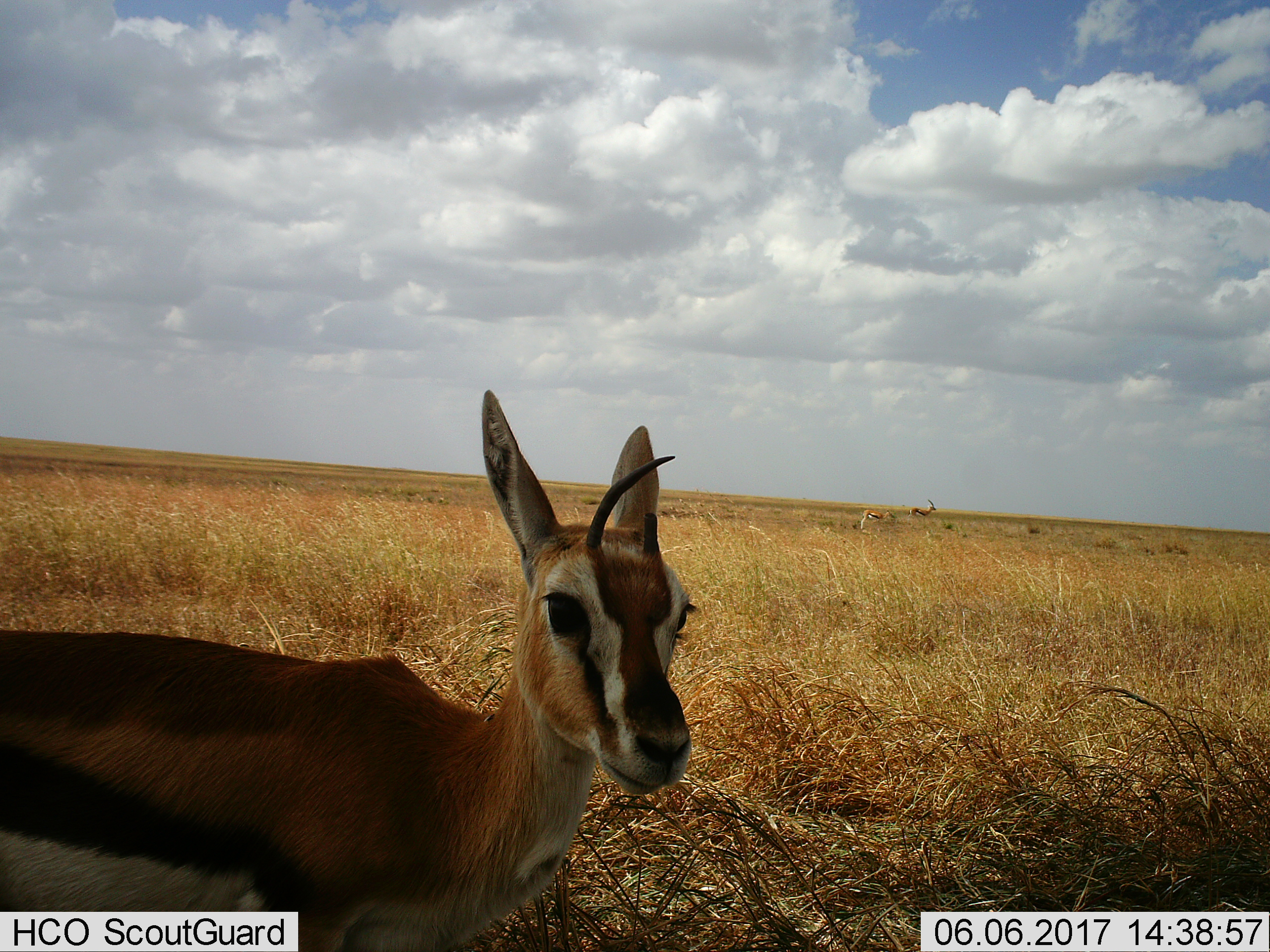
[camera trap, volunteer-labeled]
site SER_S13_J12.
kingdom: Animalia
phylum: Chordata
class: Mammalia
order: Artiodactyla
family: Bovidae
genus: Eudorcas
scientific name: Eudorcas thomsonii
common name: thomson's gazelle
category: gazellethomsons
Gazellethomsons (thomson's gazelle) (Eudorcas thomsonii), count 3. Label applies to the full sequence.